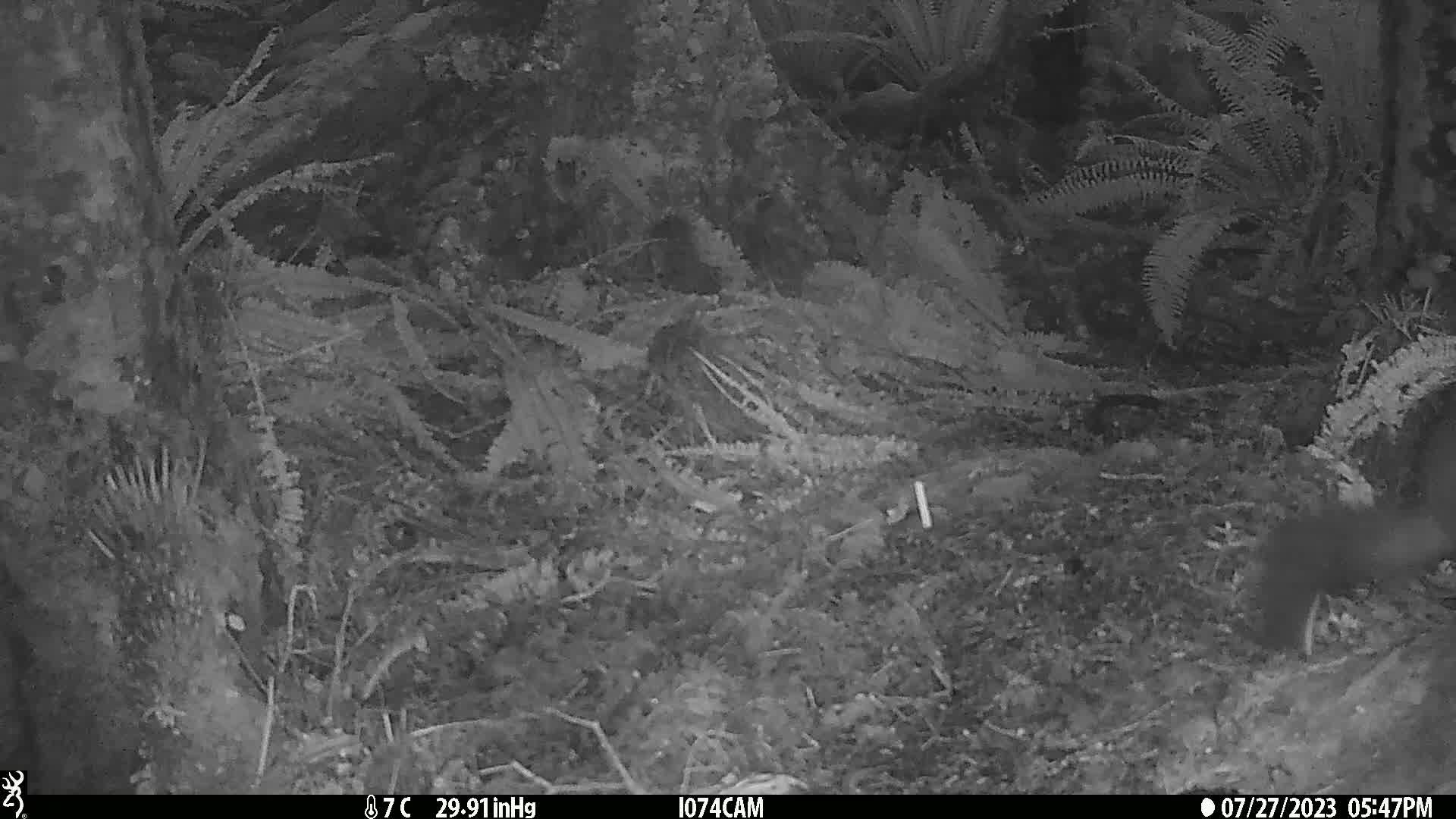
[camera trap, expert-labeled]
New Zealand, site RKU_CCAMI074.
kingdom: Animalia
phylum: Chordata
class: Mammalia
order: Diprotodontia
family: Phalangeridae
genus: Trichosurus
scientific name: Trichosurus vulpecula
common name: common brushtail possum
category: possum